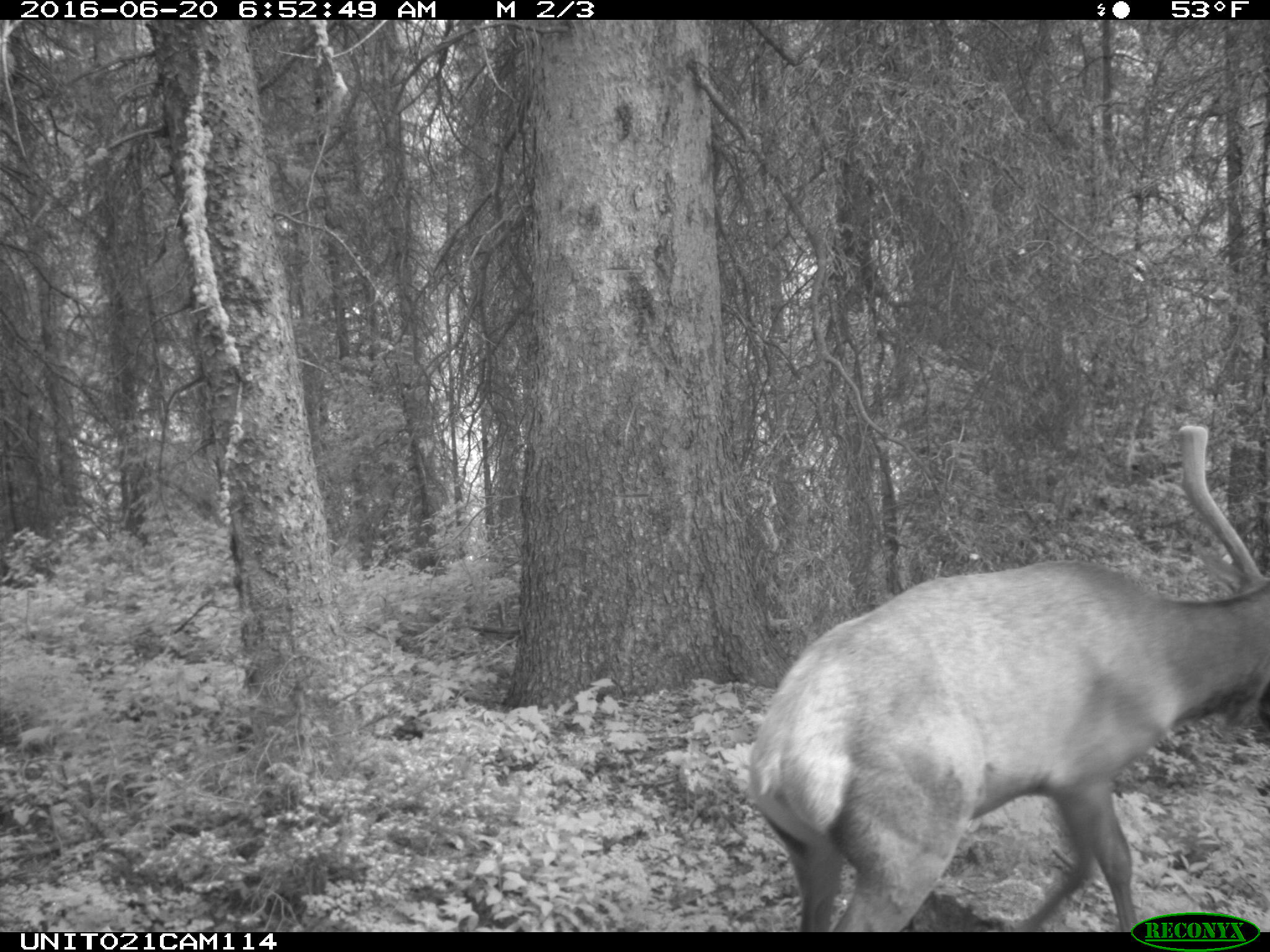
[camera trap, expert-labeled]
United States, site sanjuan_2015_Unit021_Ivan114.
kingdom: Animalia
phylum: Chordata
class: Mammalia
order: Artiodactyla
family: Cervidae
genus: Cervus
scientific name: Cervus elaphus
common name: red deer